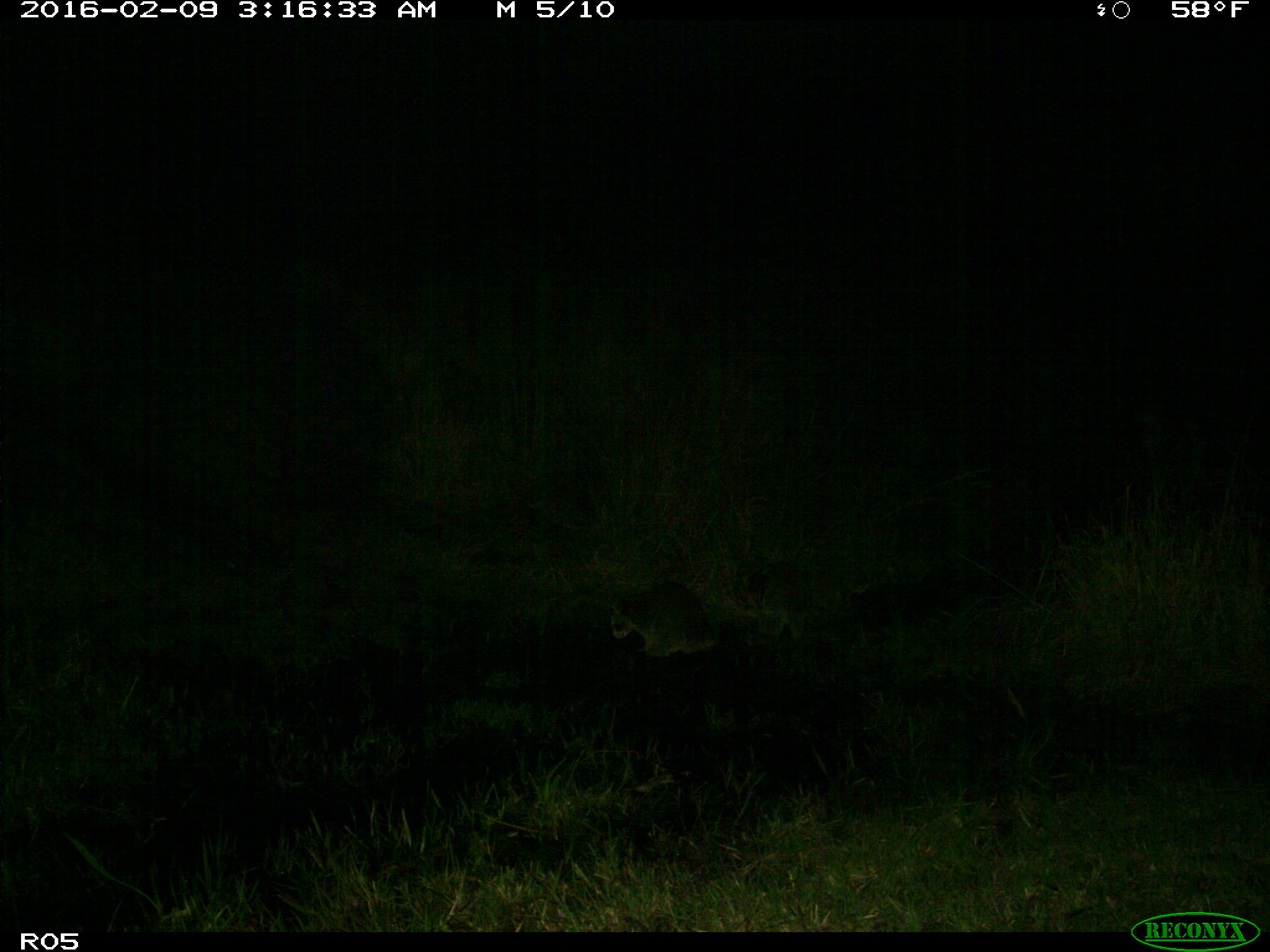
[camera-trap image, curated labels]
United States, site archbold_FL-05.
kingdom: Animalia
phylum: Chordata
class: Mammalia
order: Carnivora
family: Procyonidae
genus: Procyon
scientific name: Procyon lotor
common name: common raccoon